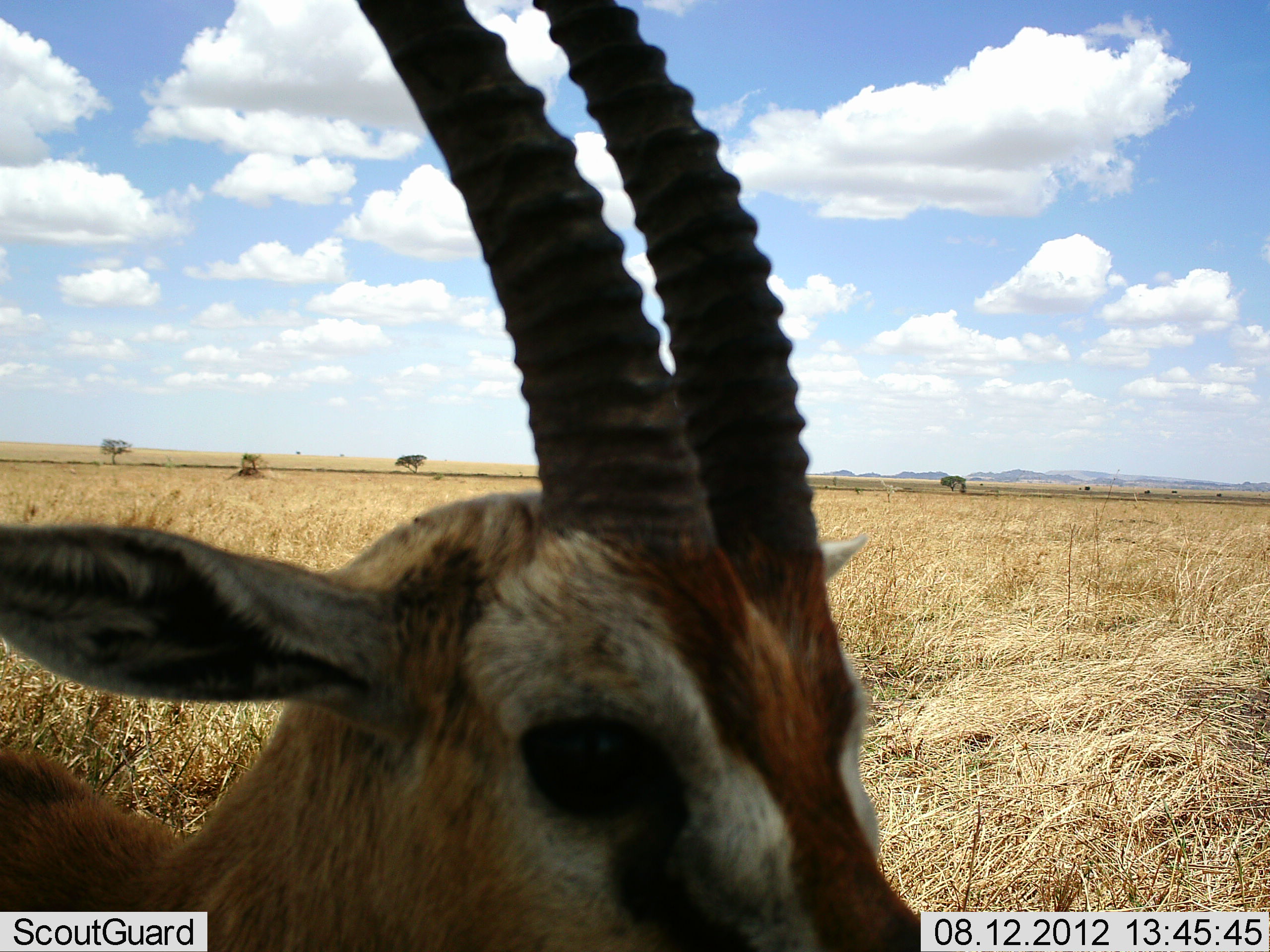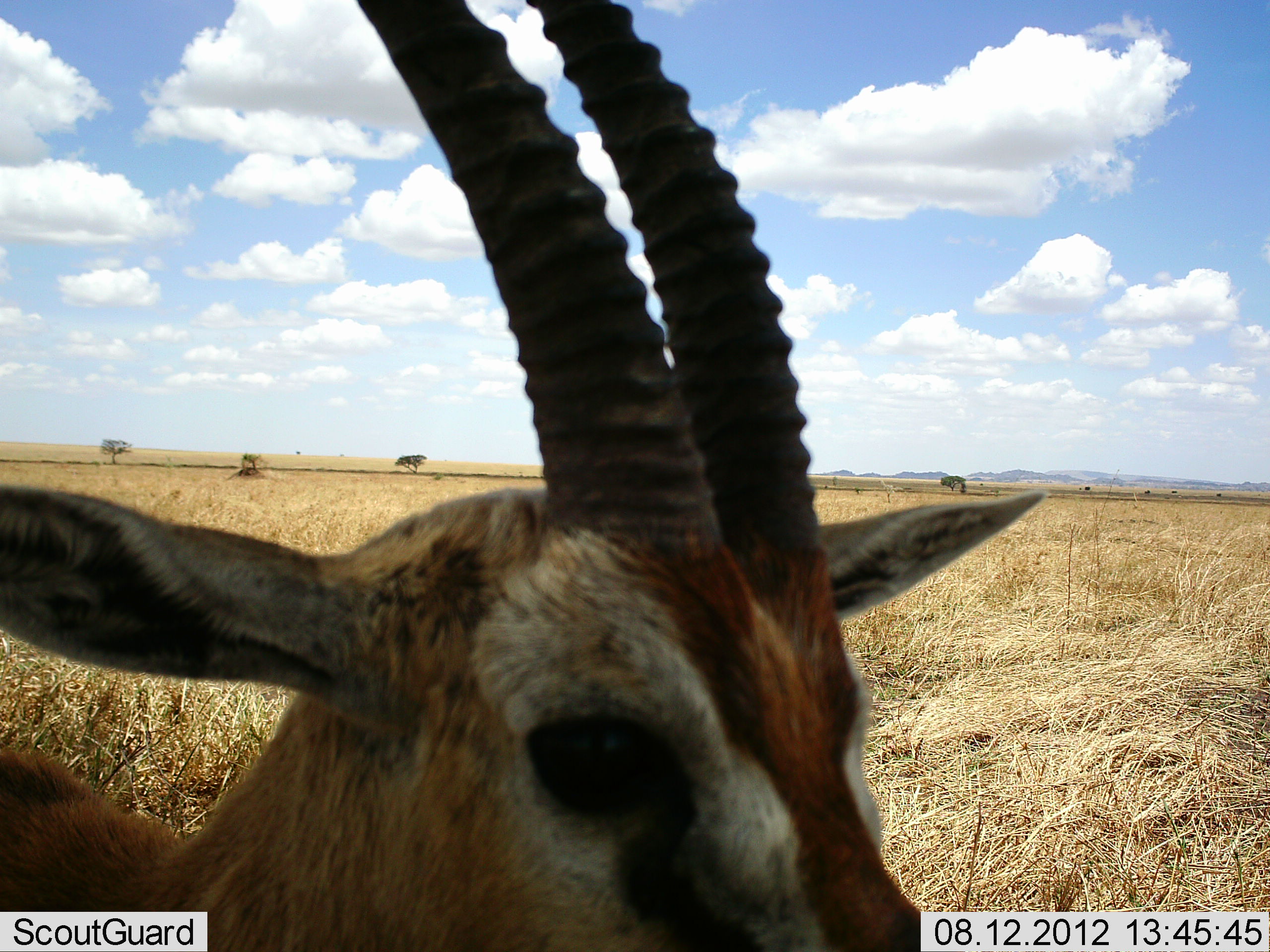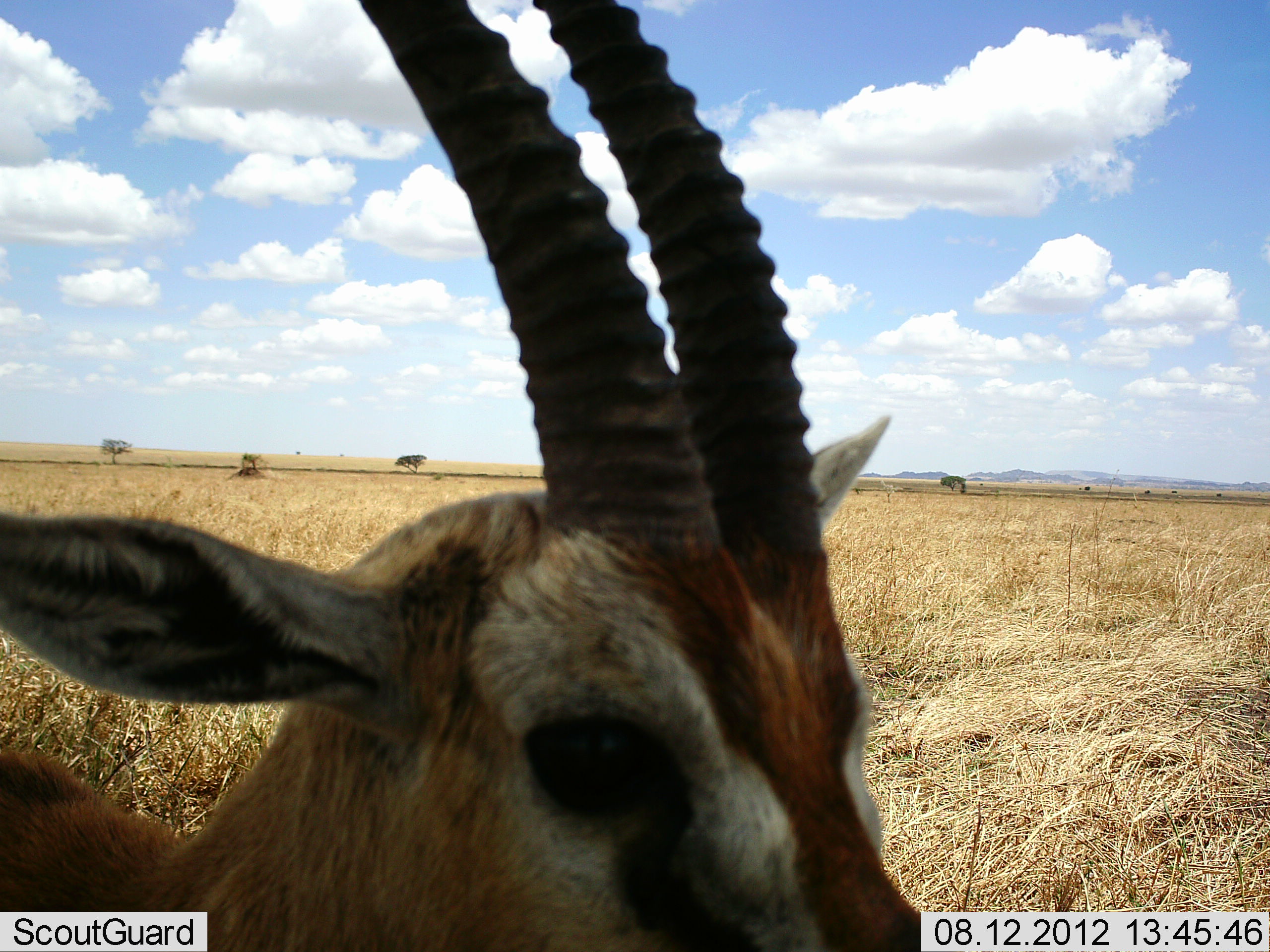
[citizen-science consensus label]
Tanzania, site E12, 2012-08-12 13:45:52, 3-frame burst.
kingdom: Animalia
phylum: Chordata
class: Mammalia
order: Artiodactyla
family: Bovidae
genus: Eudorcas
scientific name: Eudorcas thomsonii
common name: thomson's gazelle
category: gazellethomsons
Gazellethomsons (thomson's gazelle) (Eudorcas thomsonii), count 1. Behavior (volunteer vote fractions): standing 100%, resting 0%, moving 0%, interacting 0%. Young present (vote fraction): 0%. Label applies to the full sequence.